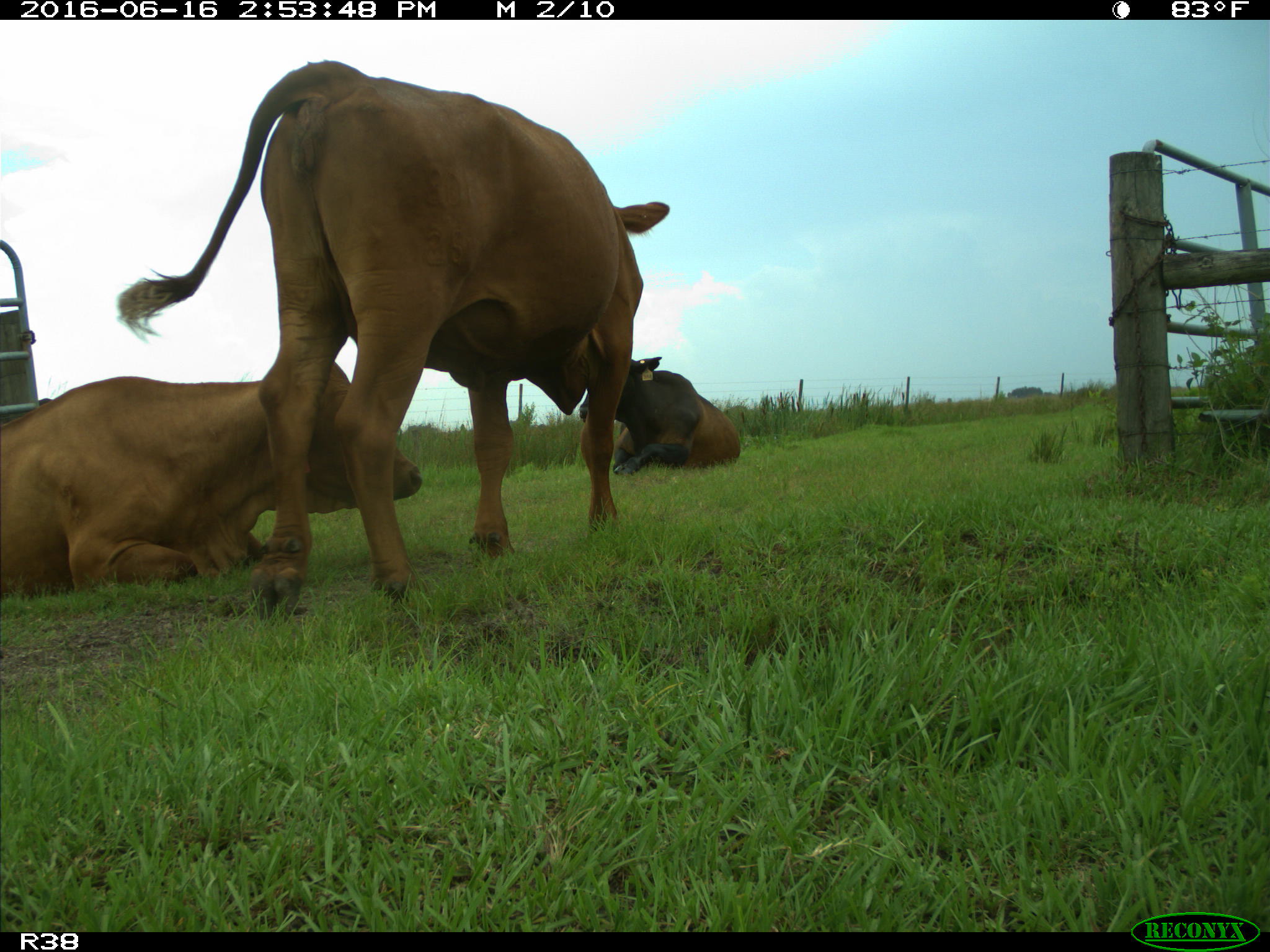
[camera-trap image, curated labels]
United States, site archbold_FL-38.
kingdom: Animalia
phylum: Chordata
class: Mammalia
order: Artiodactyla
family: Bovidae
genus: Bos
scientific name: Bos taurus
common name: domestic cow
Bos taurus (domestic cow).